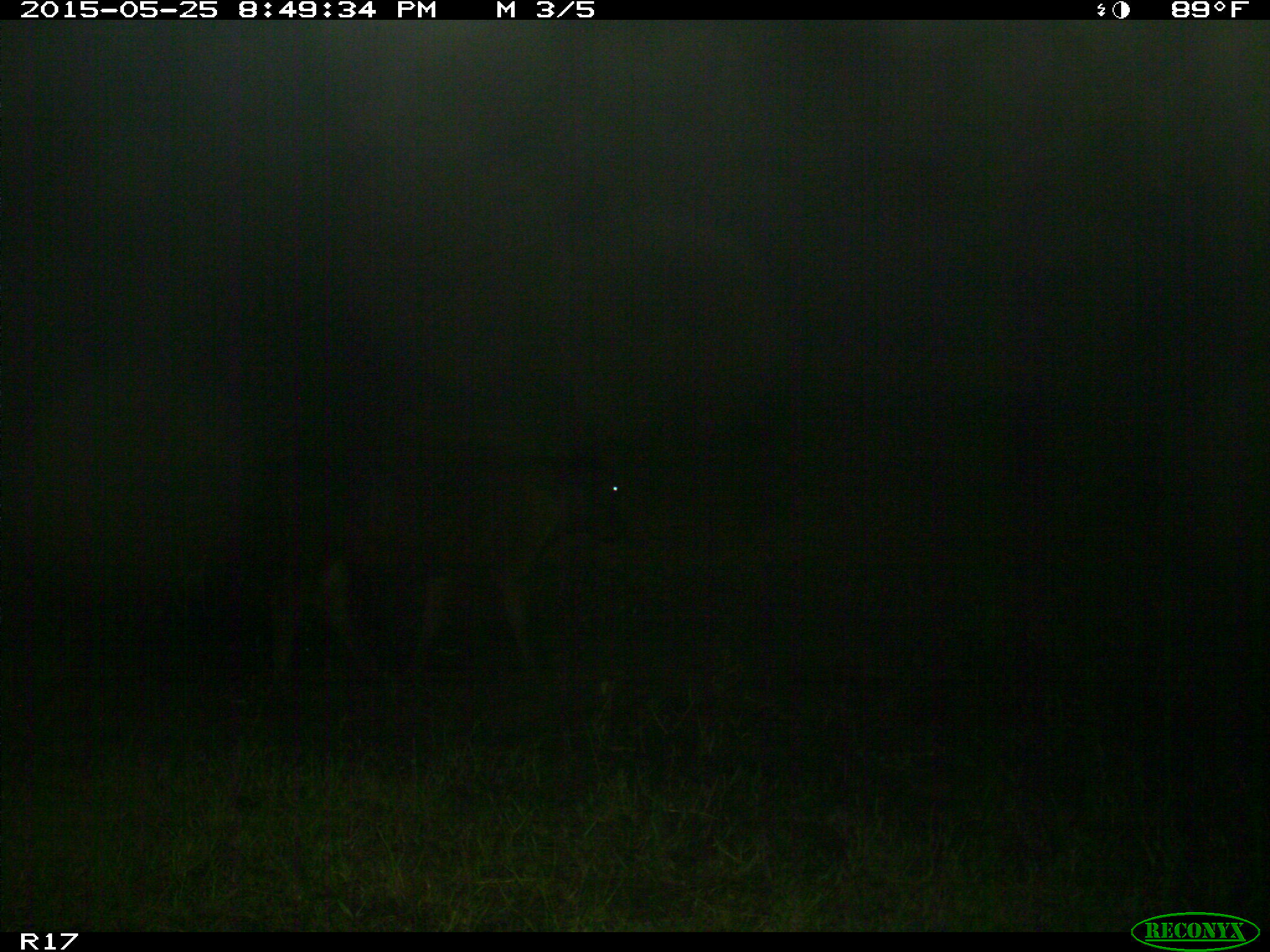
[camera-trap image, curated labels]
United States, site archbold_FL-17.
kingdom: Animalia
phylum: Chordata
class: Mammalia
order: Artiodactyla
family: Bovidae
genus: Bos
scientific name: Bos taurus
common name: domestic cow